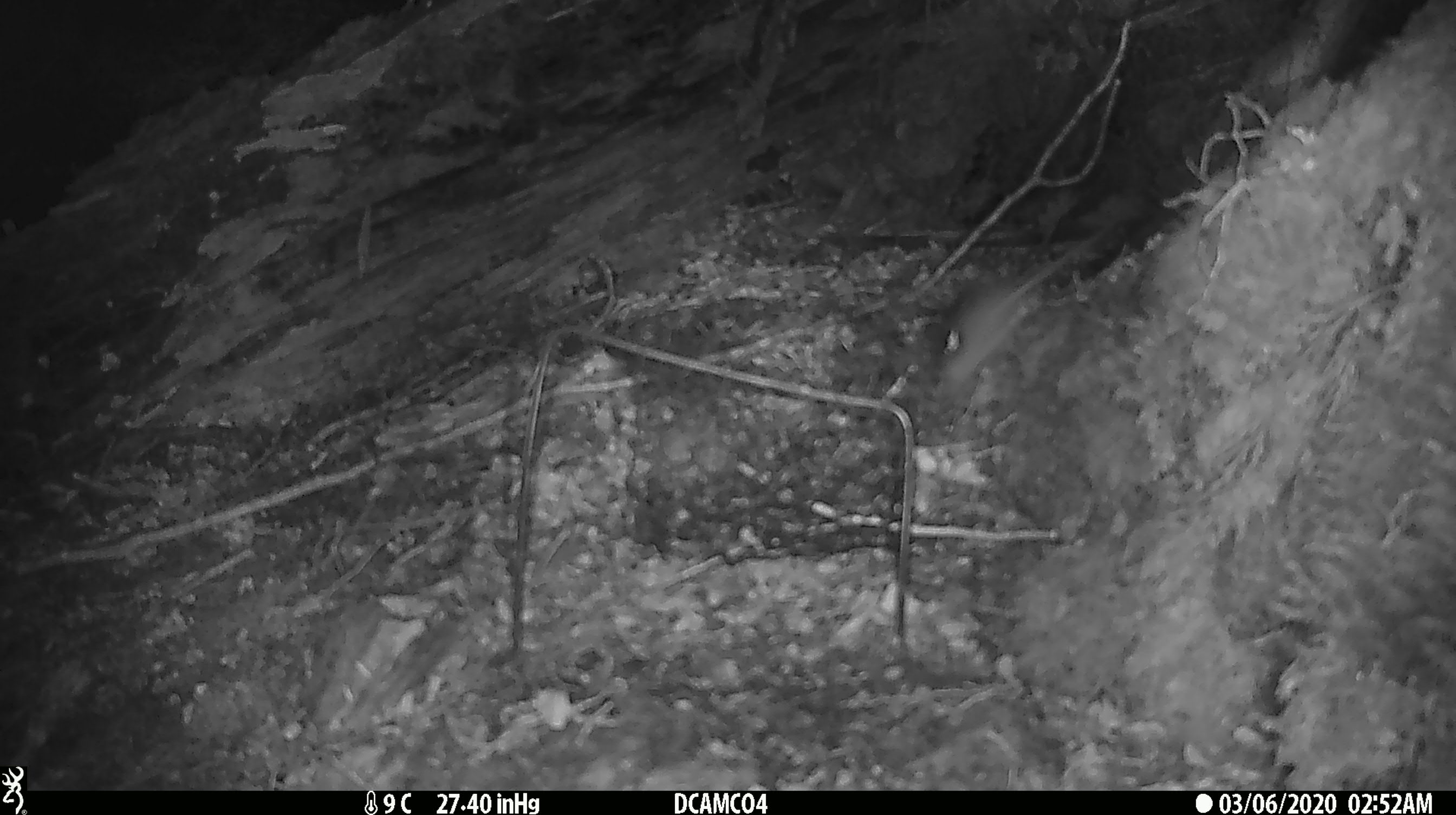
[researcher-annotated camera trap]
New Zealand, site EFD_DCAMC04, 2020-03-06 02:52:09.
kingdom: Animalia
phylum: Chordata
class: Mammalia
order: Rodentia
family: Muridae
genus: Mus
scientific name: Mus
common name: mouse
Mouse (Mus).